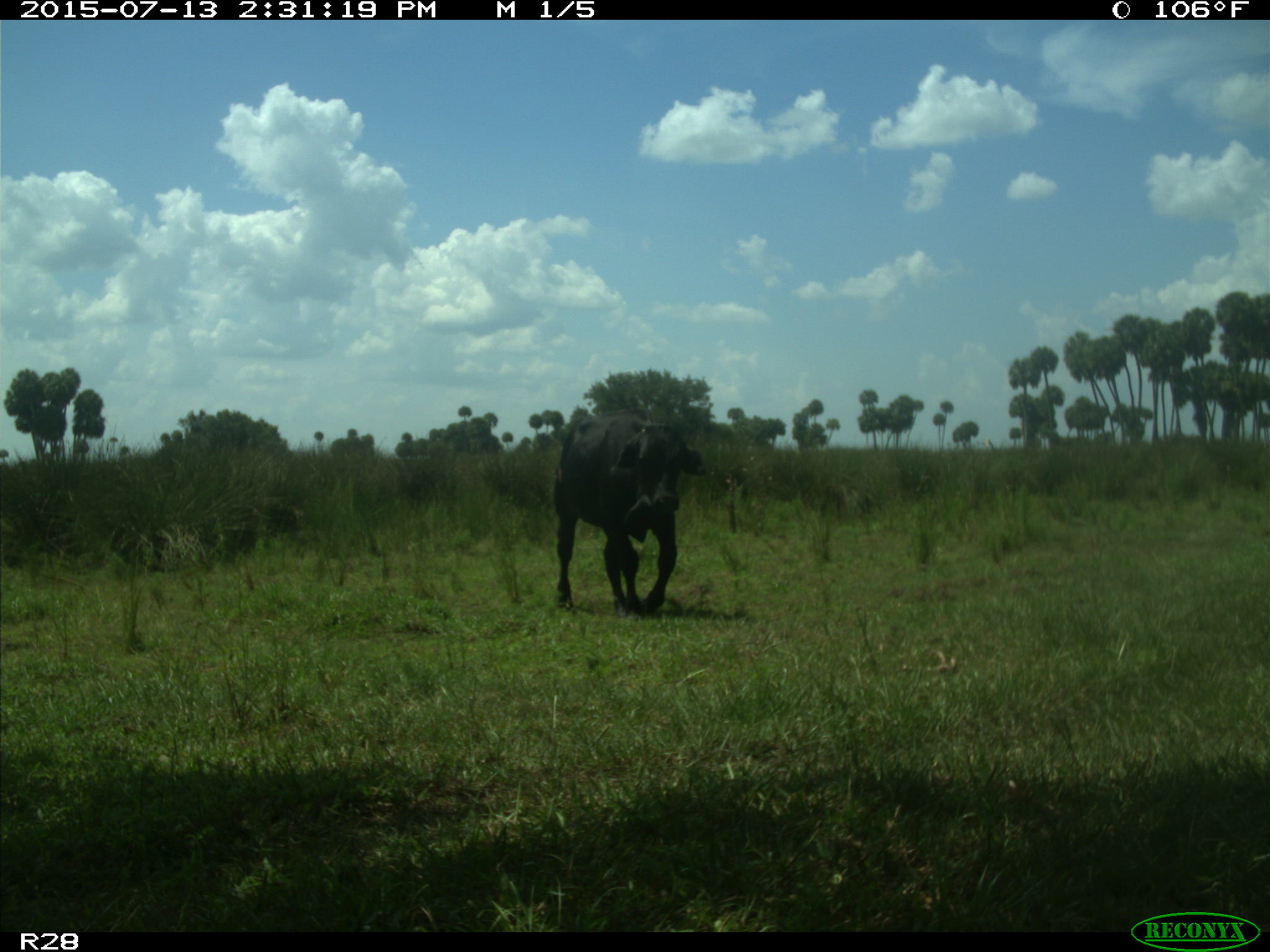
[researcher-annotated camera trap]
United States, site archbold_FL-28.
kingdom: Animalia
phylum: Chordata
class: Mammalia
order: Artiodactyla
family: Bovidae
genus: Bos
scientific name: Bos taurus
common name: domestic cow